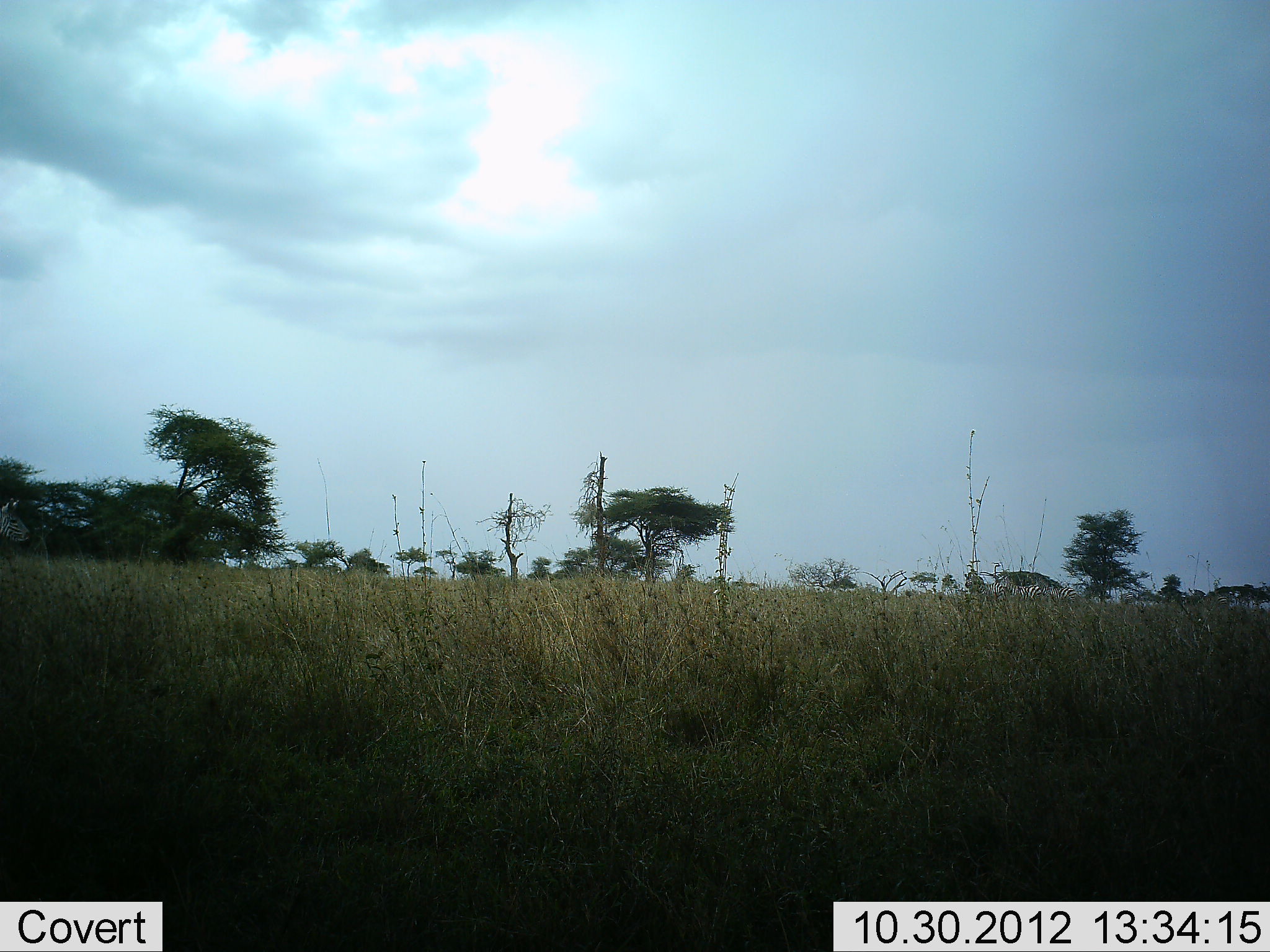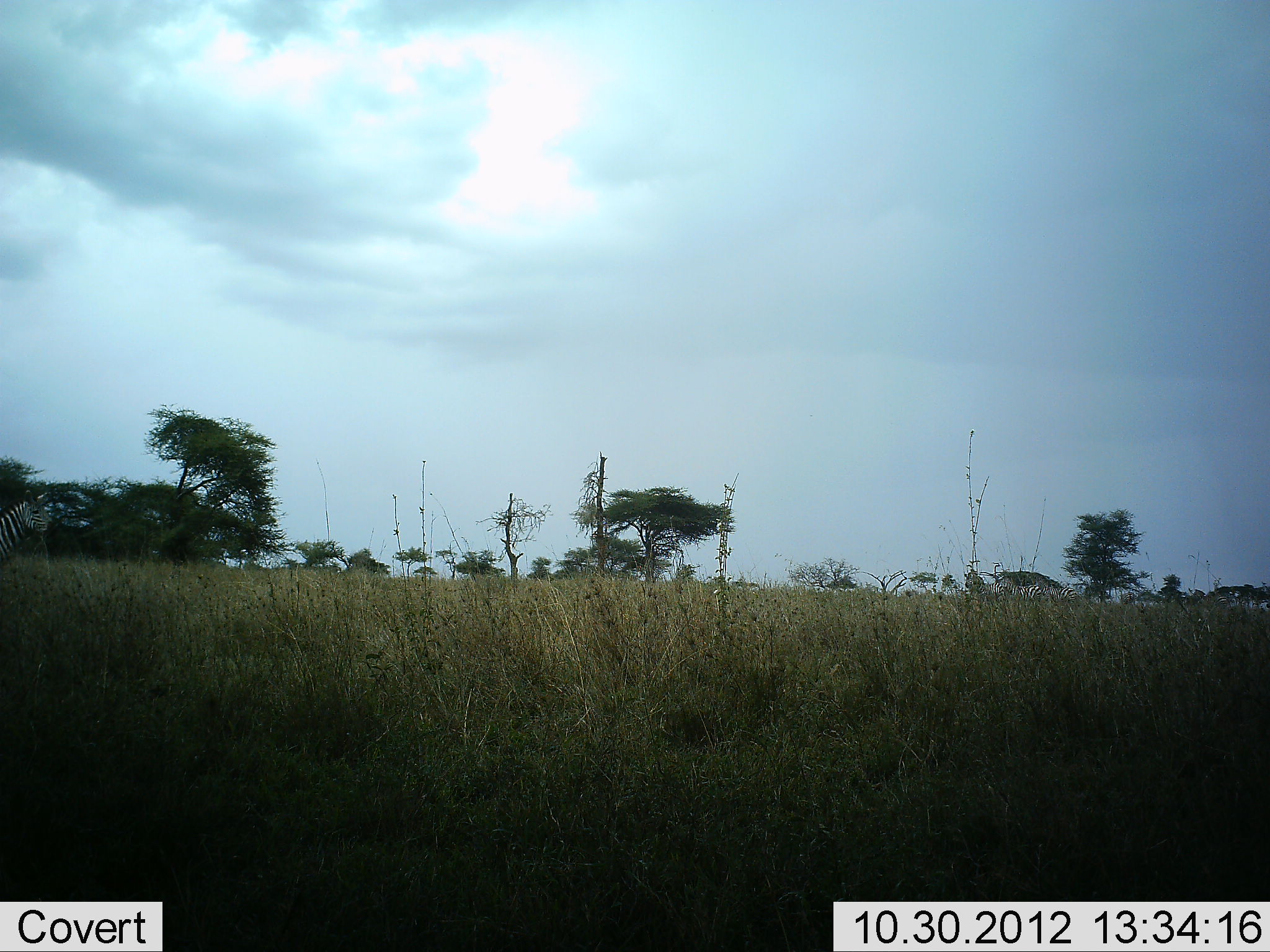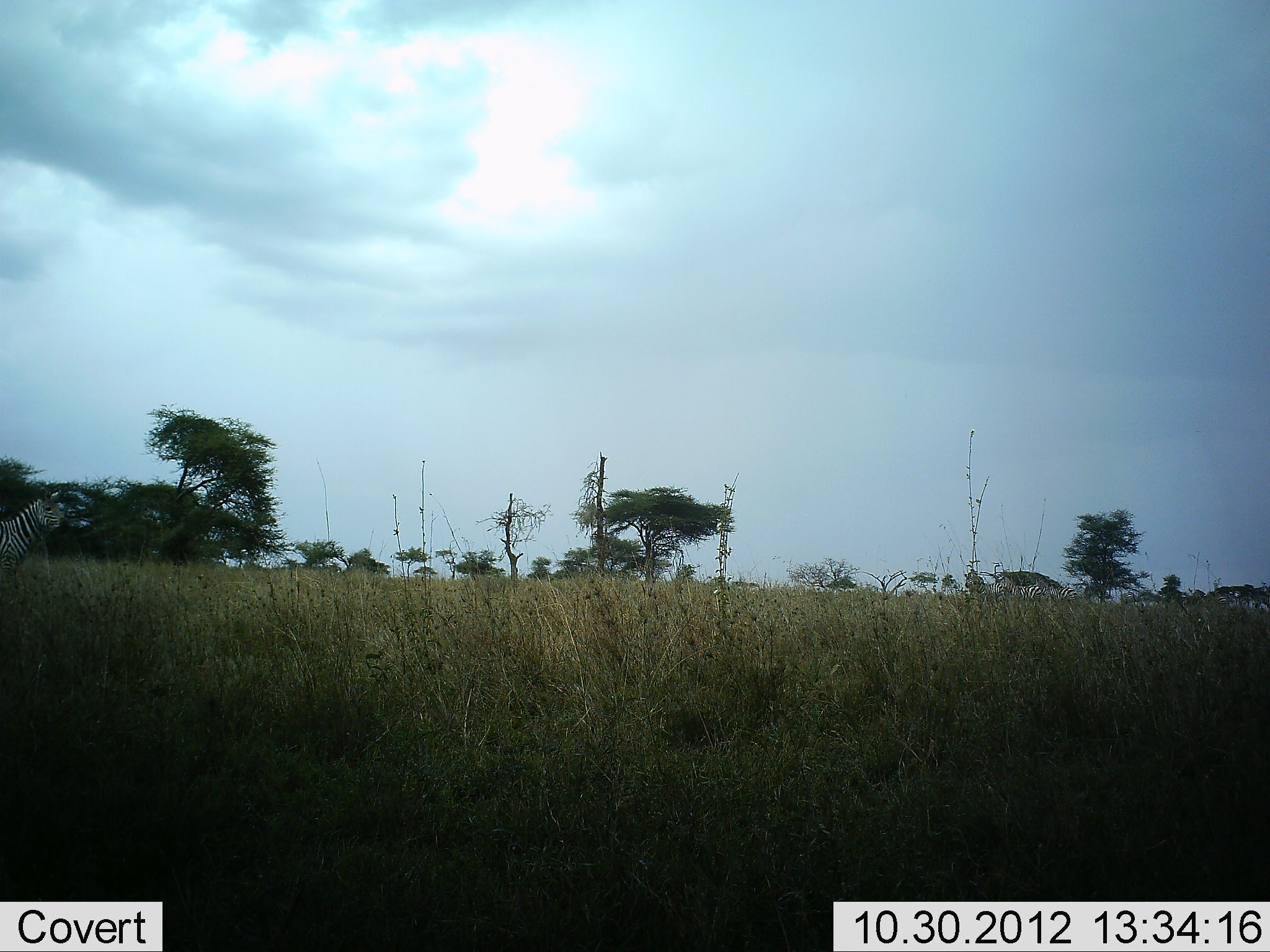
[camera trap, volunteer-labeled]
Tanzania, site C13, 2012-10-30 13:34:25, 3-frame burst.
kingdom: Animalia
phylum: Chordata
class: Mammalia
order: Perissodactyla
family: Equidae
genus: Equus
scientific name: Equus quagga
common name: plains zebra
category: zebra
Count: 1.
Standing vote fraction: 10%.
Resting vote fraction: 0%.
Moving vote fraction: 100%.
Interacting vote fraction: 0%.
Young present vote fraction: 0%.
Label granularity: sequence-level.